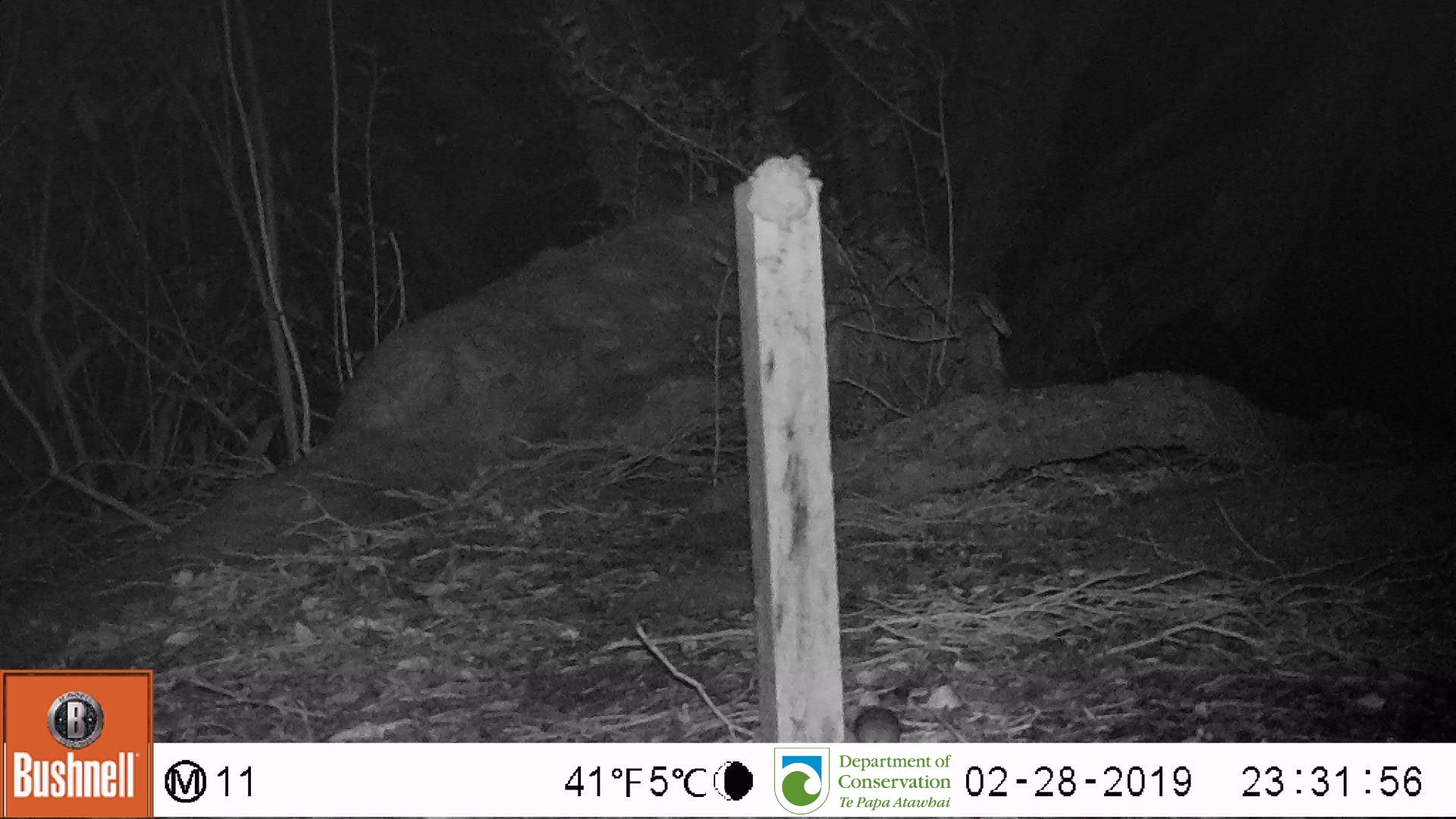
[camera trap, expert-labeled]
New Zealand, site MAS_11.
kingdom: Animalia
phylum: Chordata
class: Mammalia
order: Rodentia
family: Muridae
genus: Mus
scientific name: Mus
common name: mouse